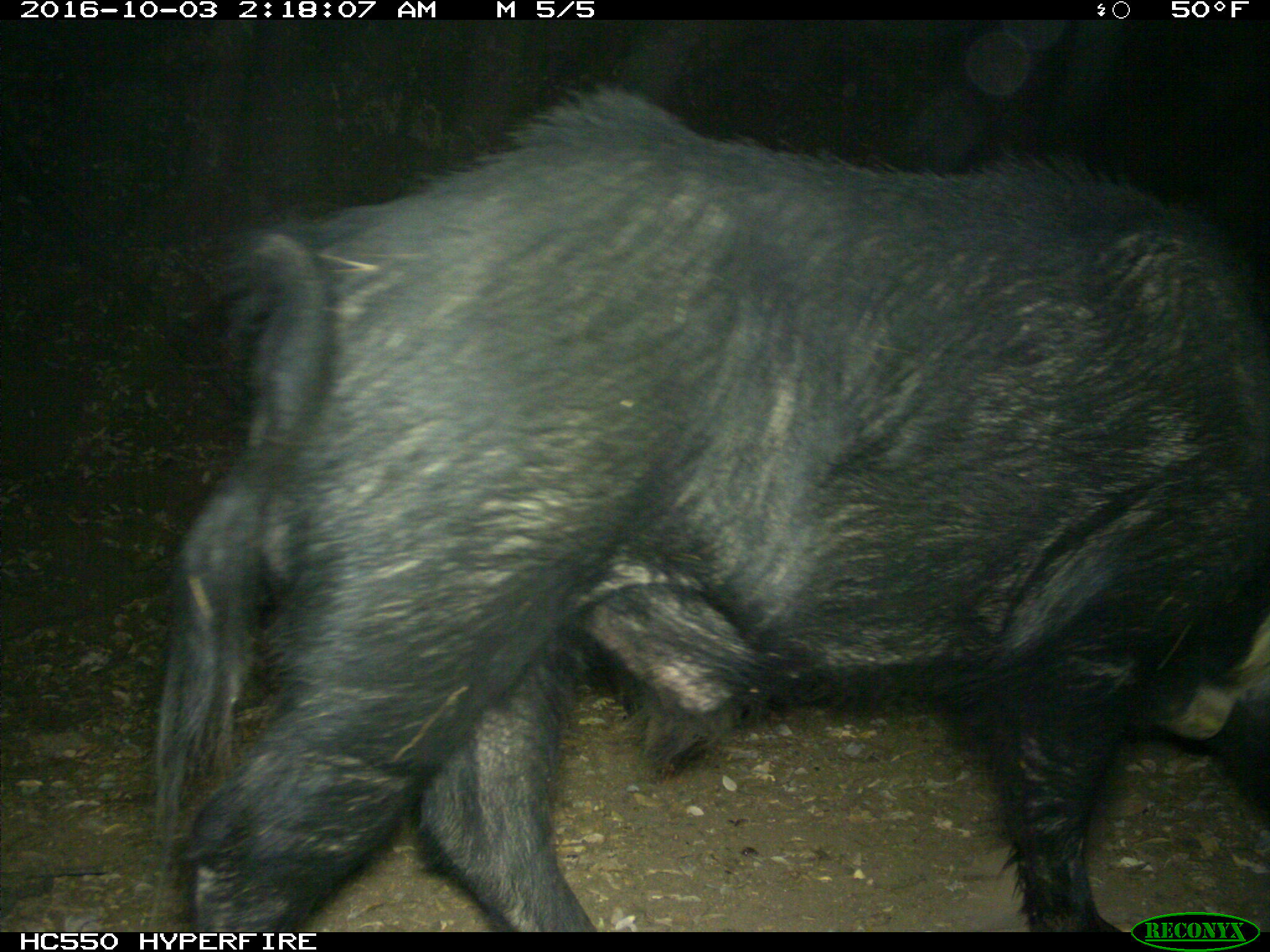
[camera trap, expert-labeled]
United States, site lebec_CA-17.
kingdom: Animalia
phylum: Chordata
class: Mammalia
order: Artiodactyla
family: Suidae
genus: Sus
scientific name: Sus scrofa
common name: wild boar